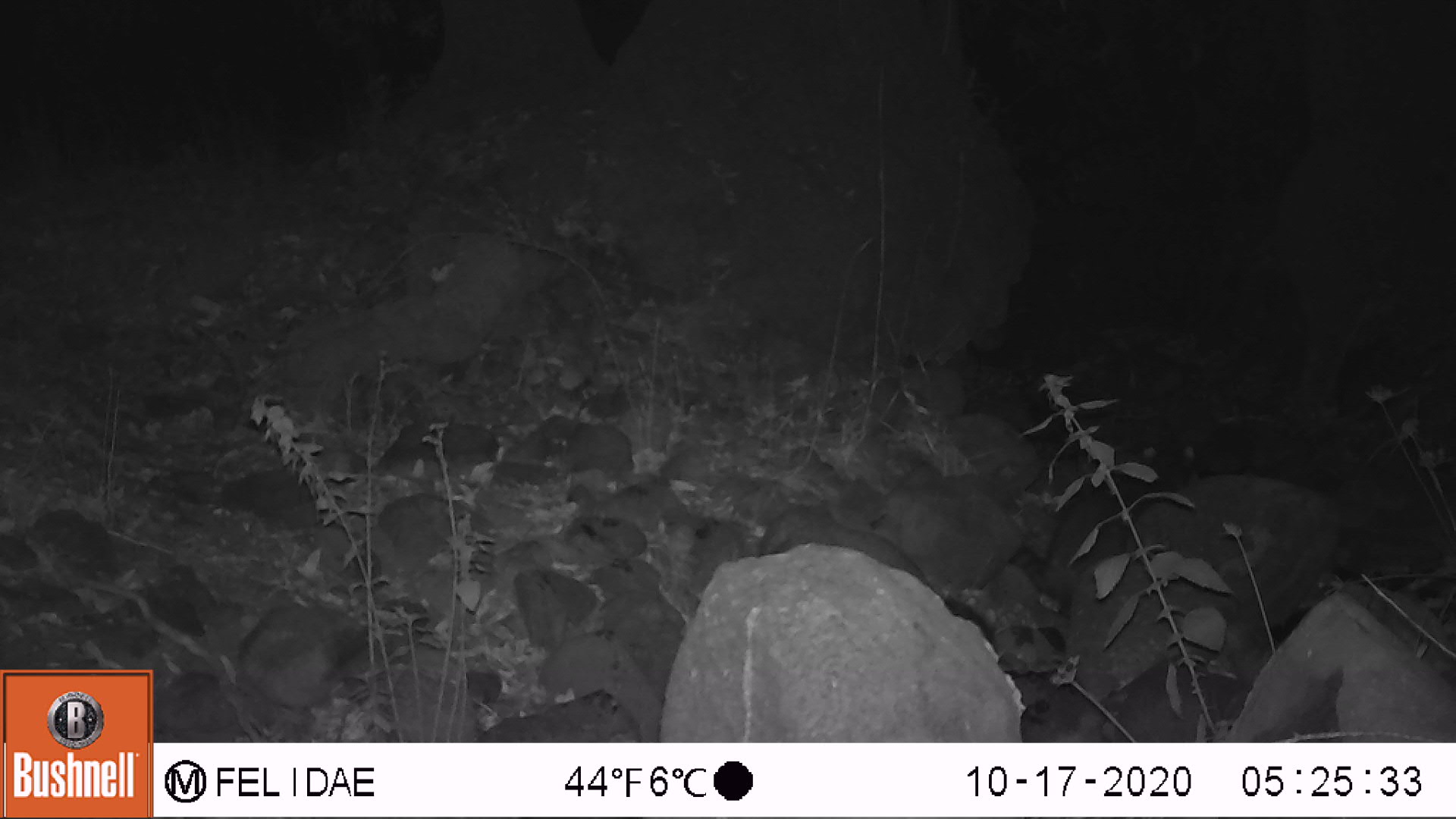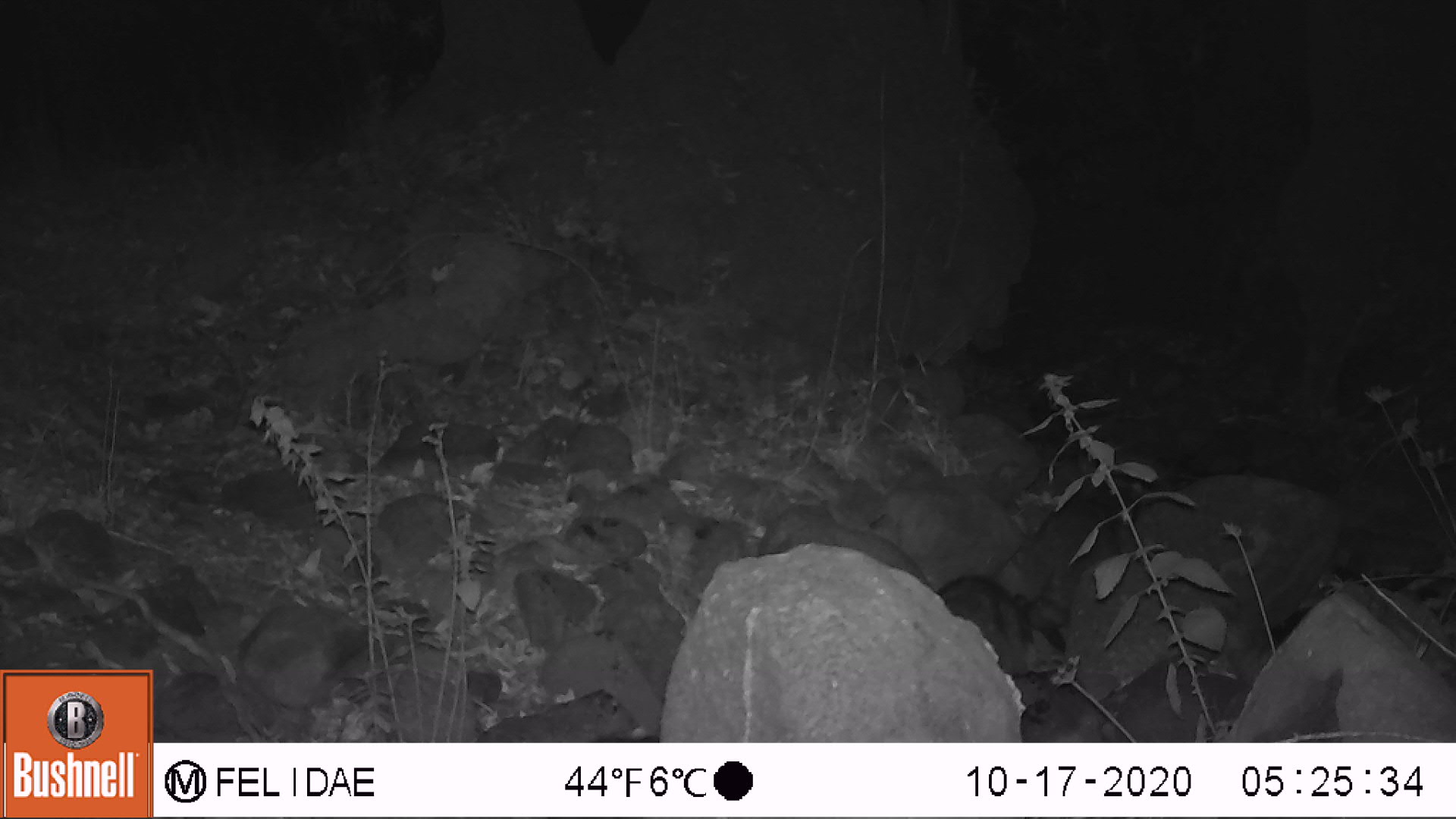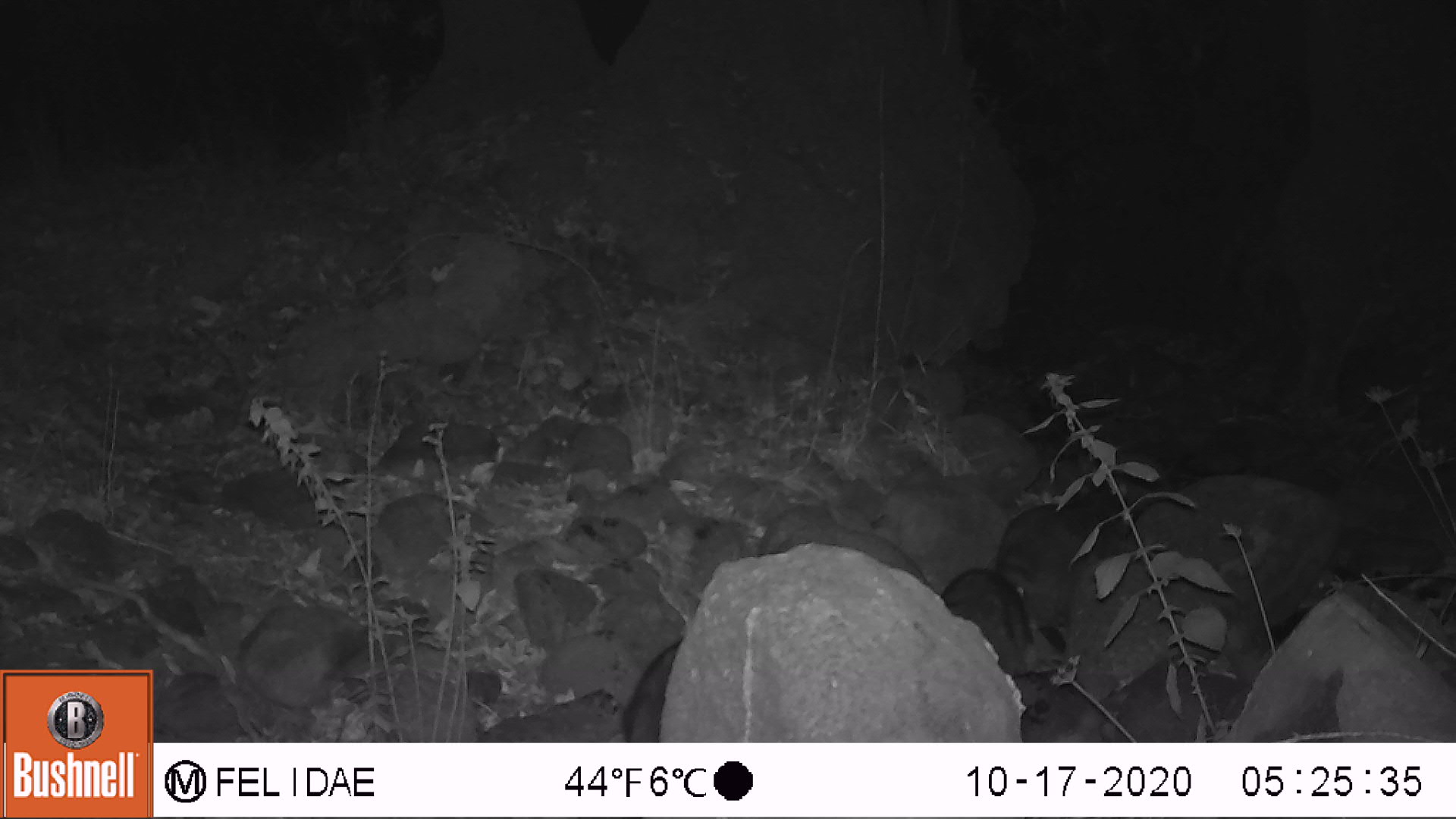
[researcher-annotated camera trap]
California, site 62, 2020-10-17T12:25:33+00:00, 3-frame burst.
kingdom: Animalia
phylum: Chordata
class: Mammalia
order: Carnivora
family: Procyonidae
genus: Procyon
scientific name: Procyon lotor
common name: raccoon